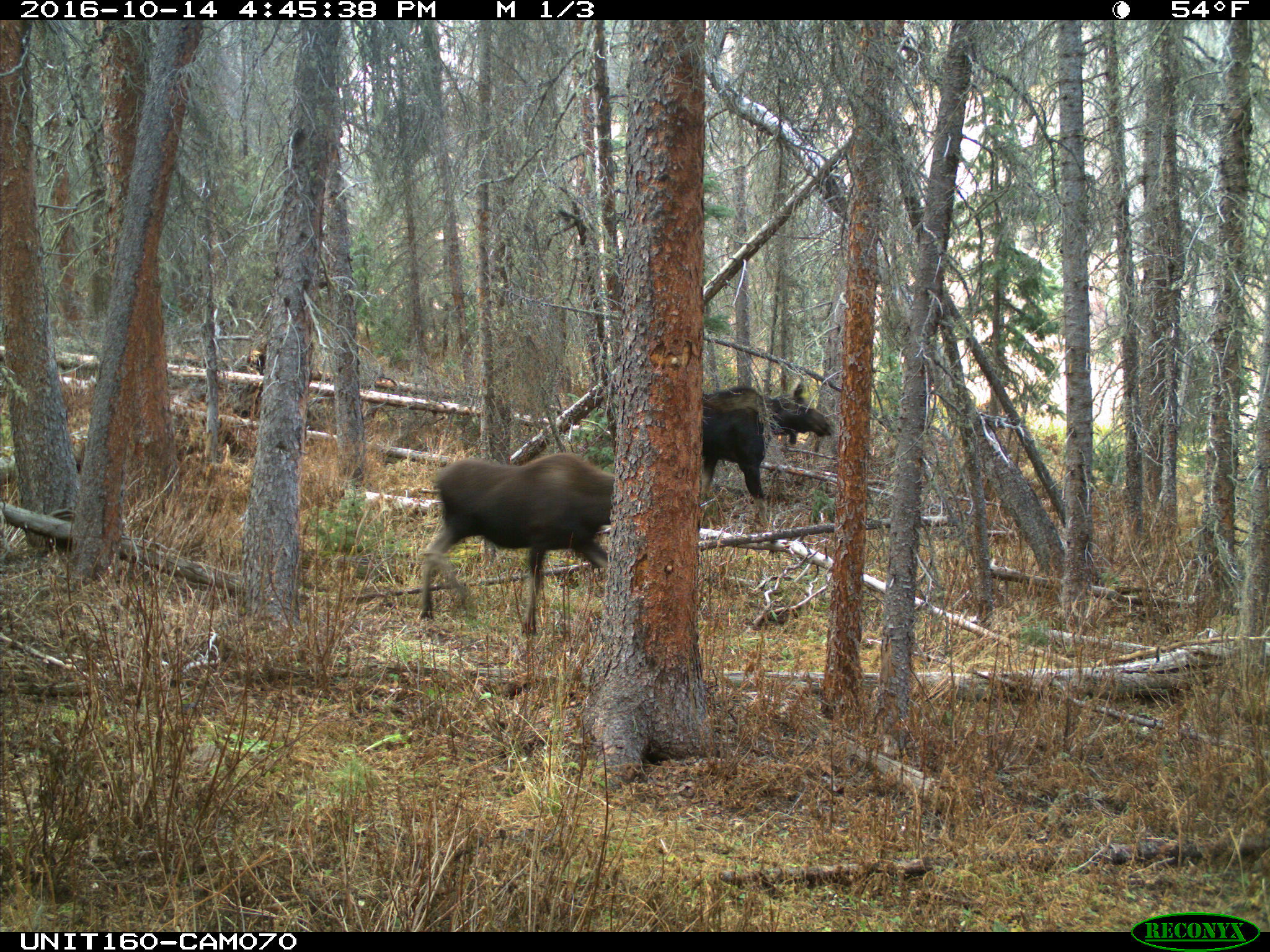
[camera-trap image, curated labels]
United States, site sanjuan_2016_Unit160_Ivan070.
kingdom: Animalia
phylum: Chordata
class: Mammalia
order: Artiodactyla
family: Cervidae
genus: Alces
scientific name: Alces alces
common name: moose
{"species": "Alces alces (moose)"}